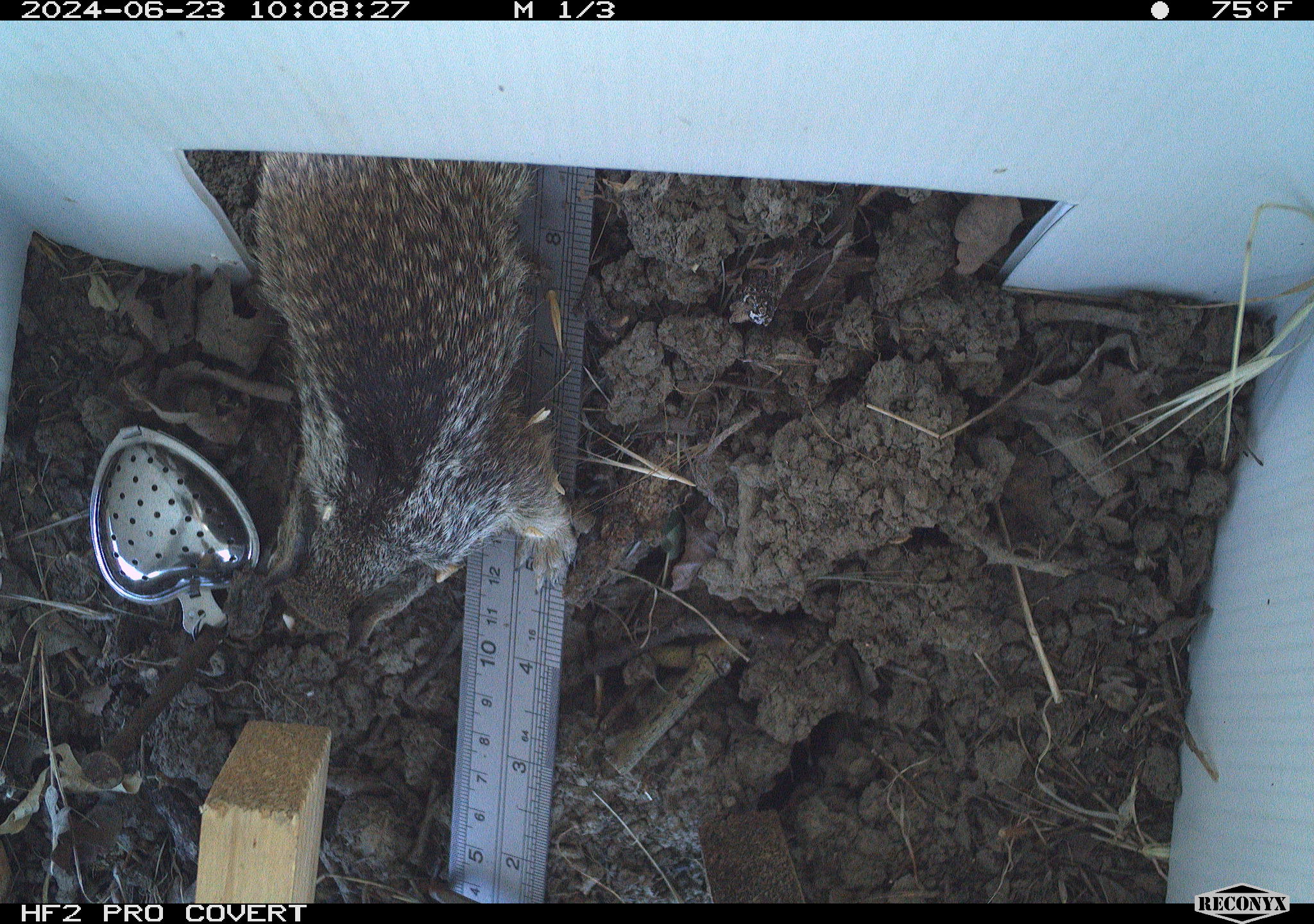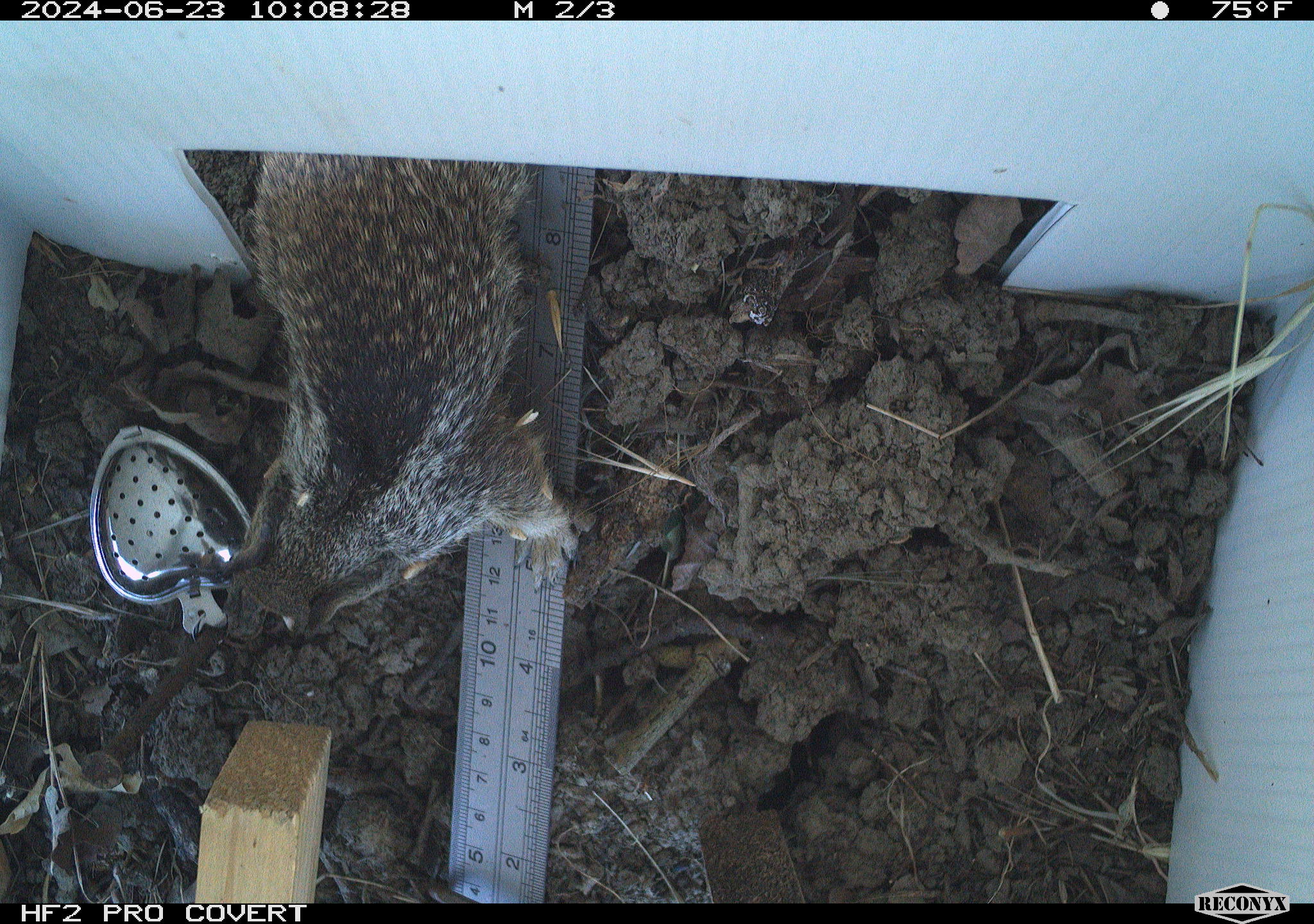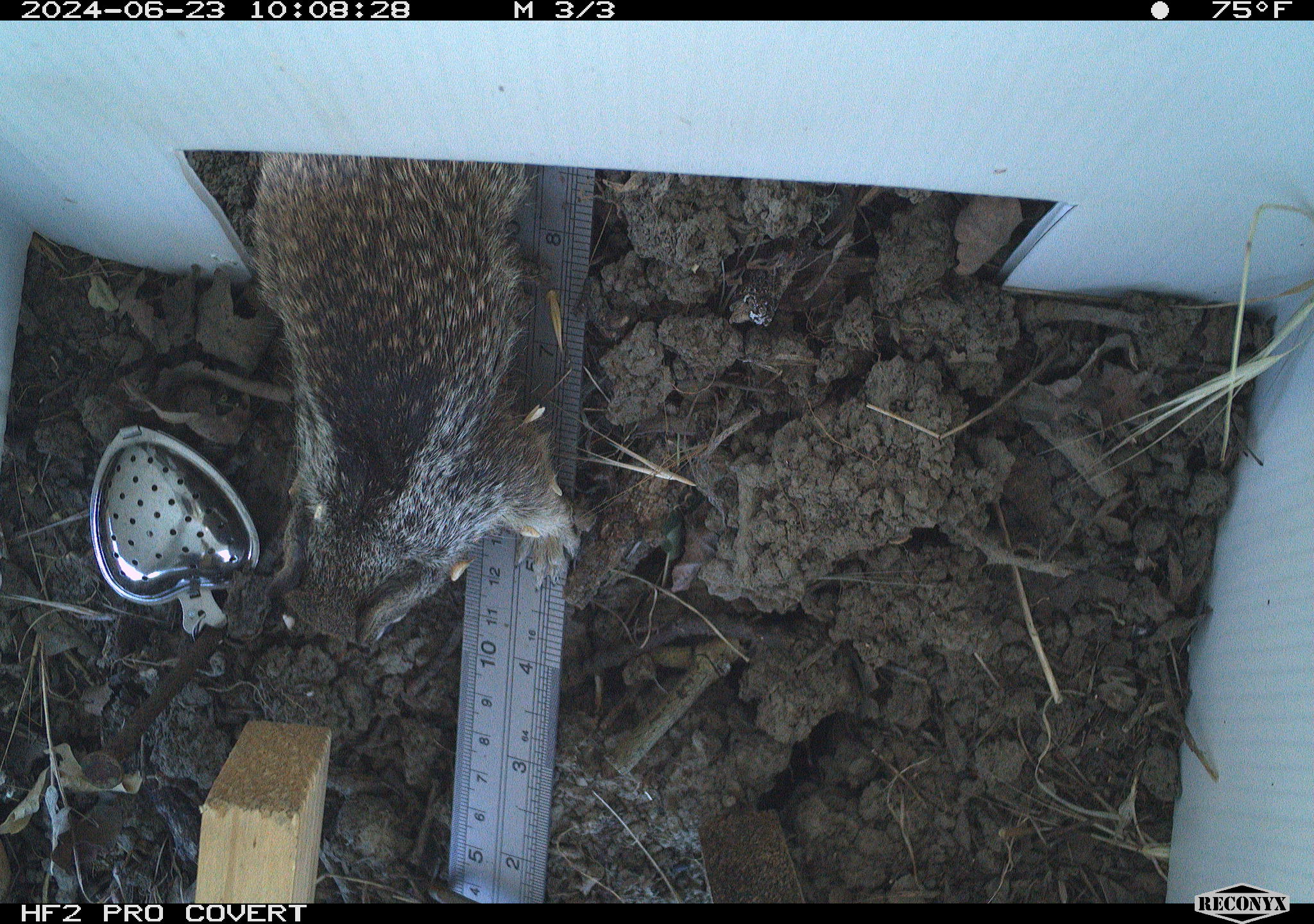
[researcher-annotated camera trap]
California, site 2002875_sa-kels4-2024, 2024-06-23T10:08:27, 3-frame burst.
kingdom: Animalia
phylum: Chordata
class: Mammalia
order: Rodentia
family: Sciuridae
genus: Otospermophilus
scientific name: Otospermophilus beecheyi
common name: california ground squirrel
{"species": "california ground squirrel (Otospermophilus beecheyi)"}